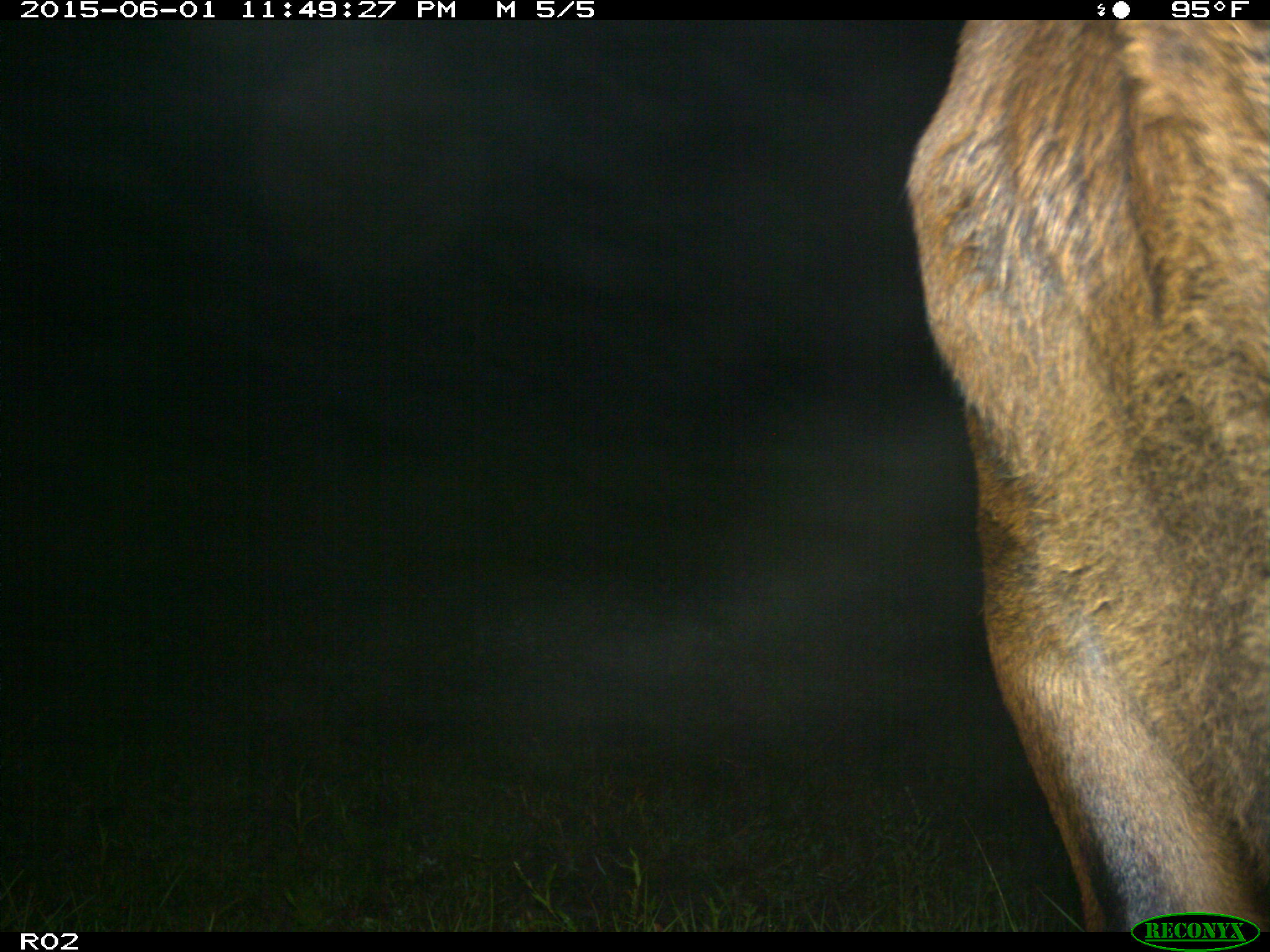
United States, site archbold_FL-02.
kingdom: Animalia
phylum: Chordata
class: Mammalia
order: Artiodactyla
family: Bovidae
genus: Bos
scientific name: Bos taurus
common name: domestic cow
Bos taurus (domestic cow).